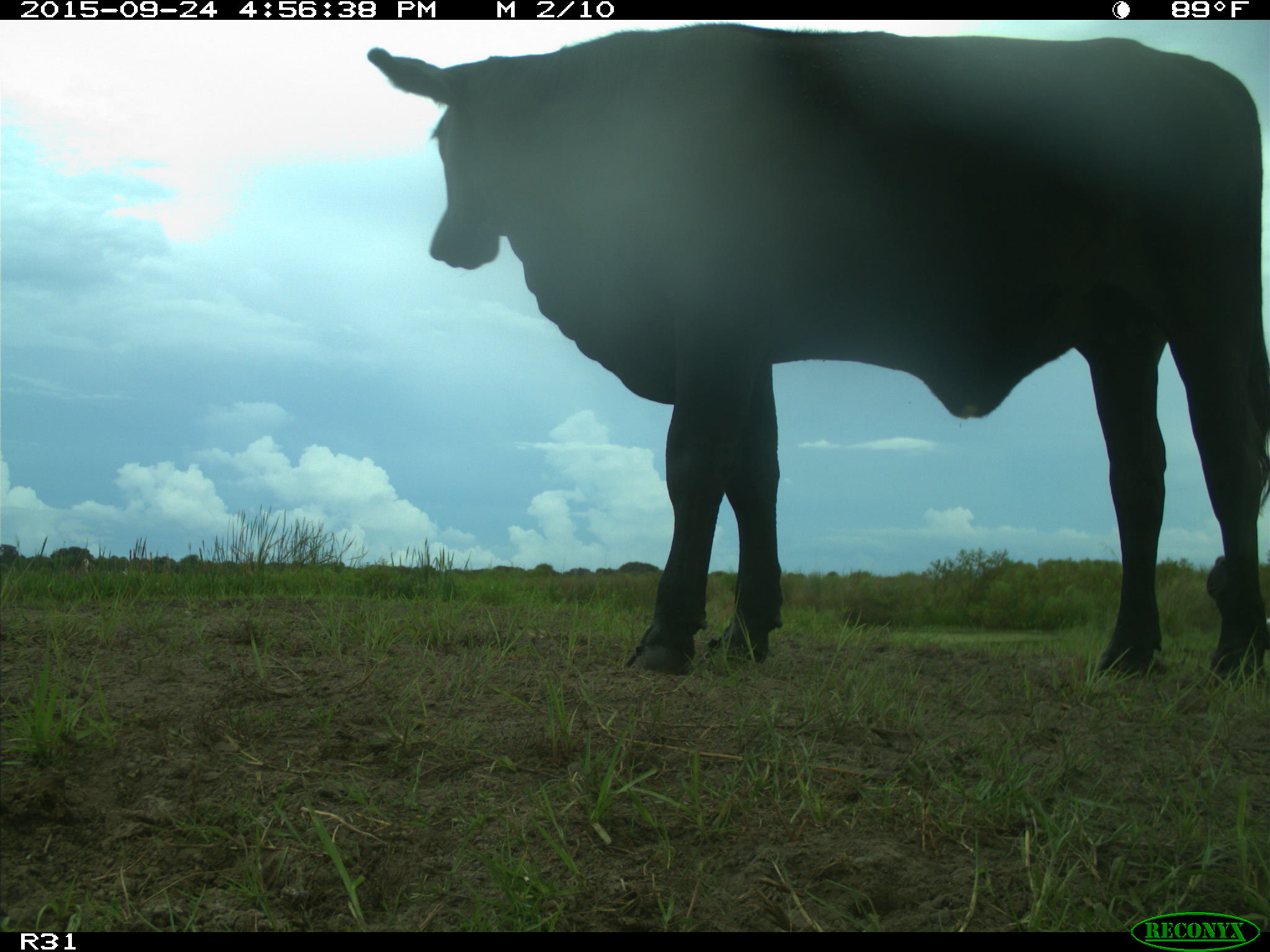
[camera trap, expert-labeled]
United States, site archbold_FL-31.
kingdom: Animalia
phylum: Chordata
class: Mammalia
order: Artiodactyla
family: Bovidae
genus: Bos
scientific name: Bos taurus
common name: domestic cow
Bos taurus (domestic cow).